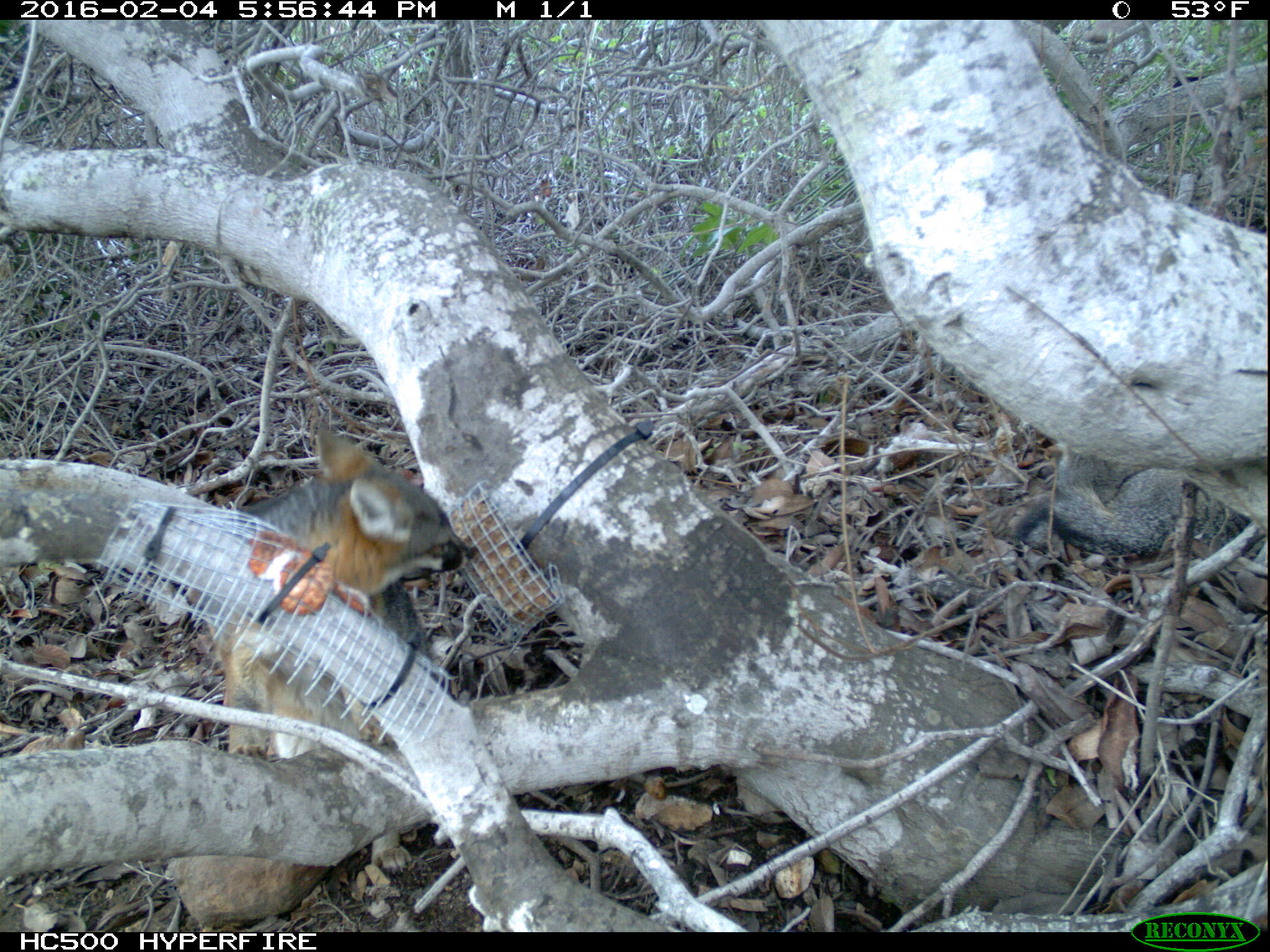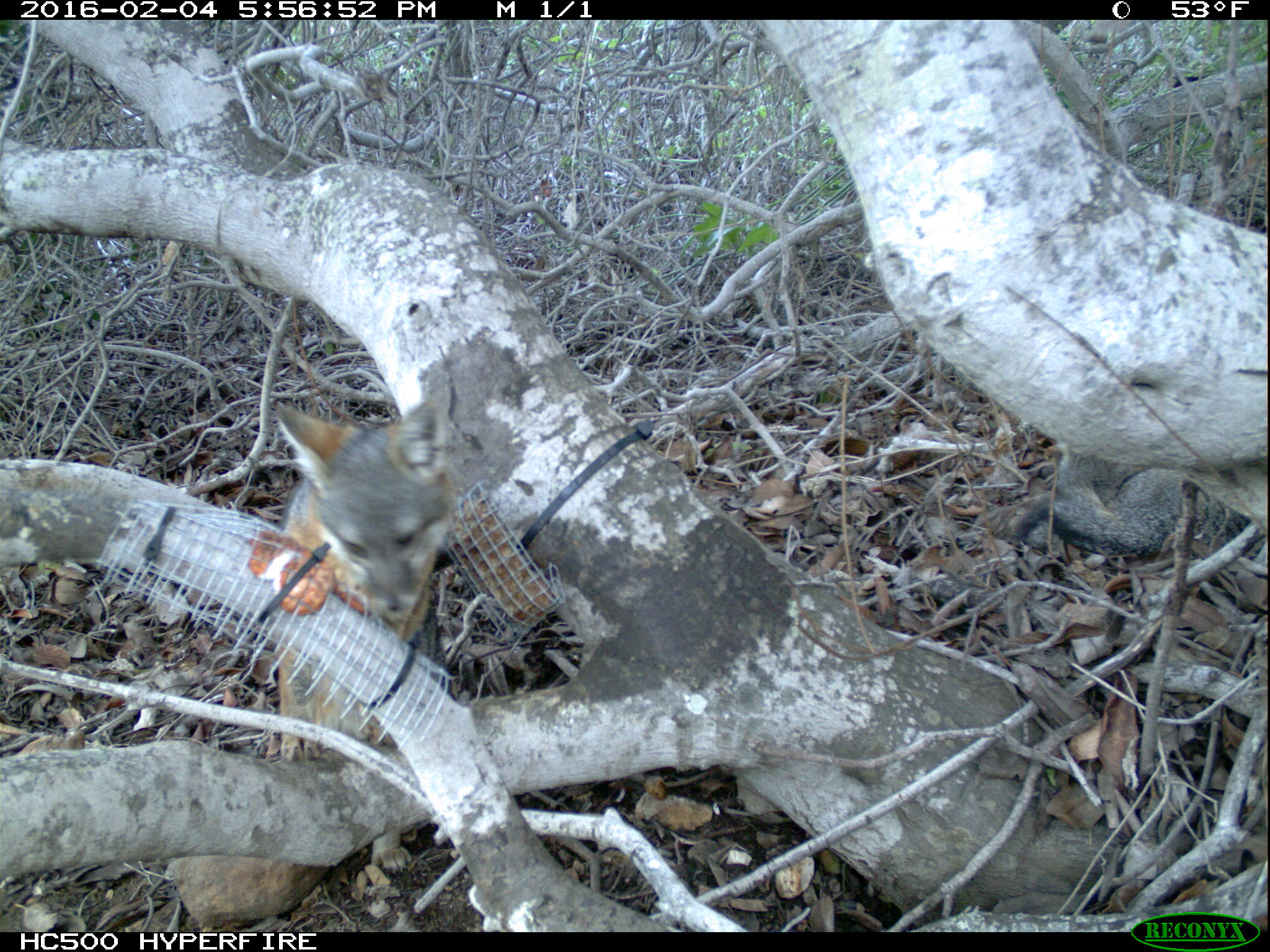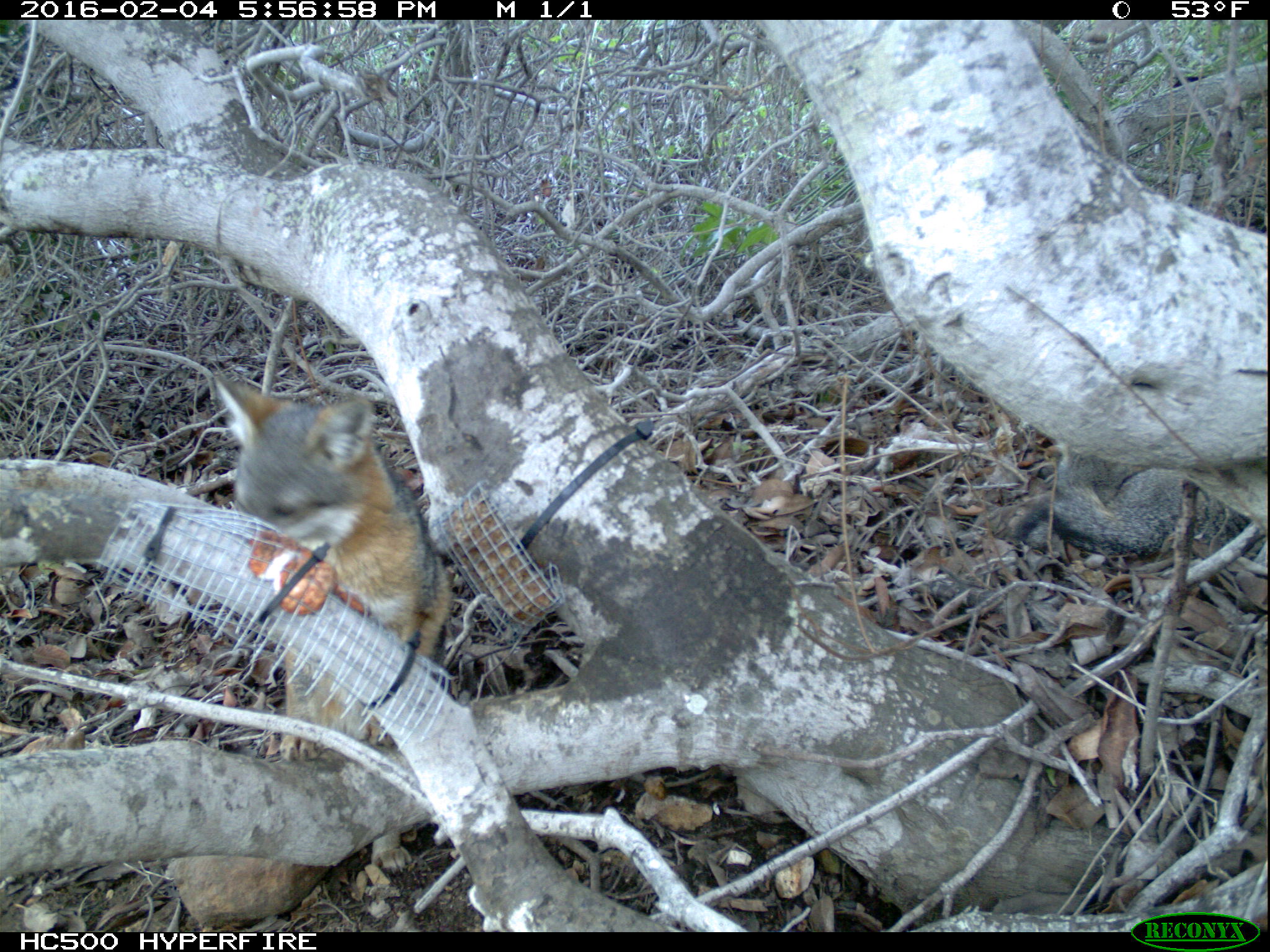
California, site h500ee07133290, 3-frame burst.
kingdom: Animalia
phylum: Chordata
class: Mammalia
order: Carnivora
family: Canidae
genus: Urocyon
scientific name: Urocyon littoralis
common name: island fox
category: fox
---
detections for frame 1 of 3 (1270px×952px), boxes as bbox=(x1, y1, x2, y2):
fox: bbox=(203, 425, 474, 876); bbox=(1011, 449, 1251, 555)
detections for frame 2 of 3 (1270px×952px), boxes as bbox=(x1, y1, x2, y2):
fox: bbox=(269, 381, 455, 873); bbox=(1011, 457, 1269, 563)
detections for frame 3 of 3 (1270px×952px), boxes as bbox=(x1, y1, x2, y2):
fox: bbox=(214, 374, 453, 873); bbox=(1010, 446, 1267, 563)